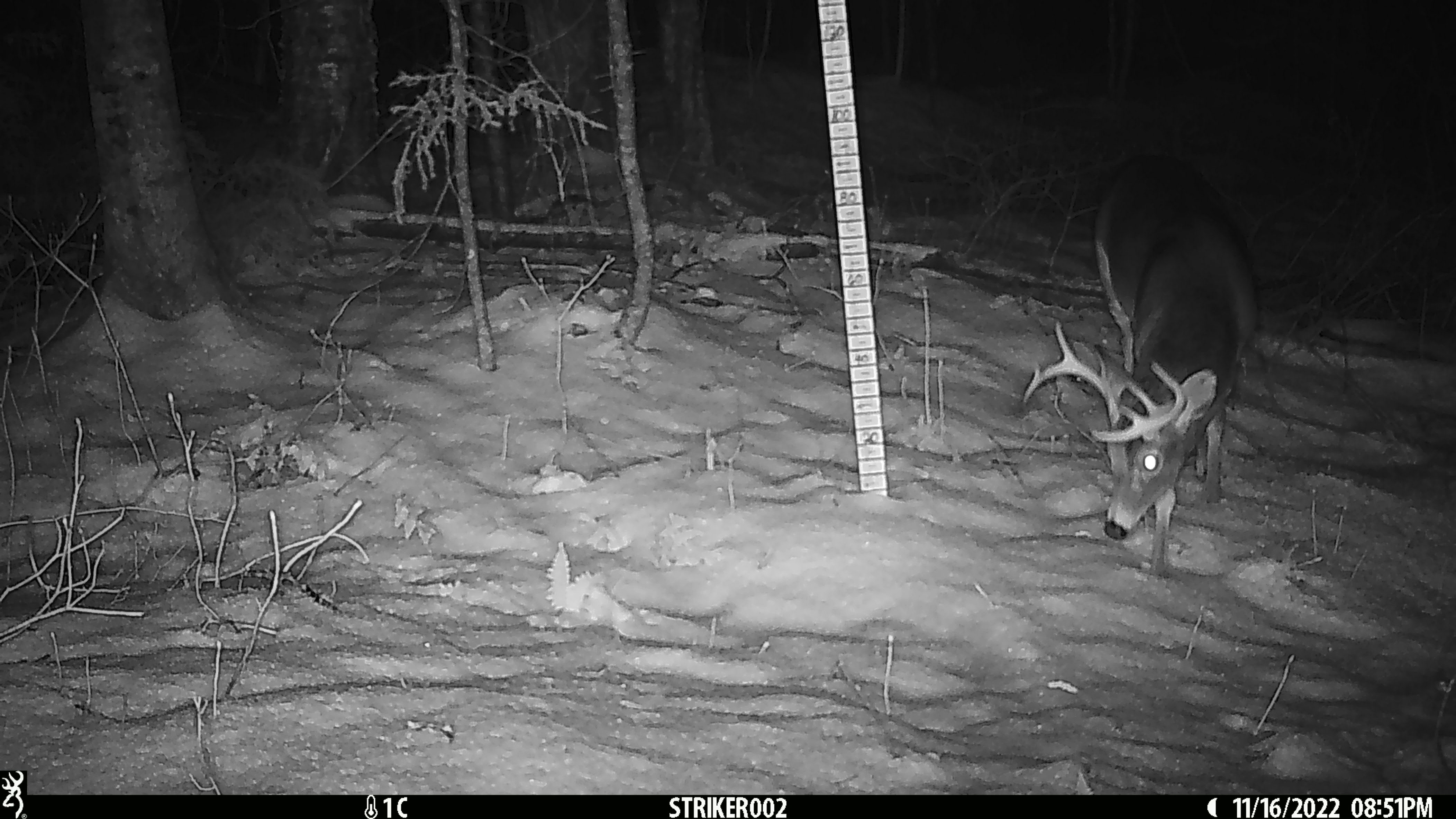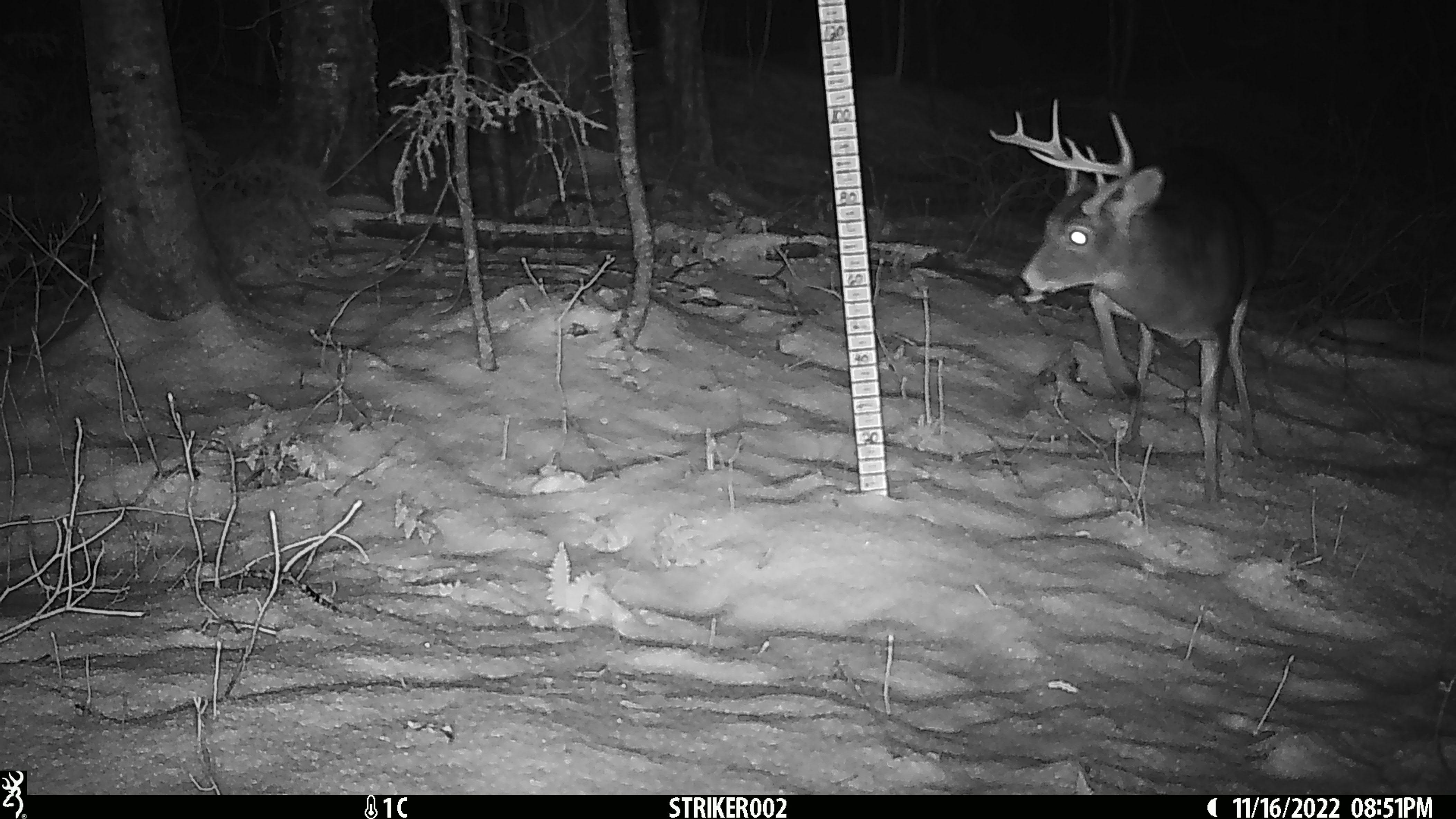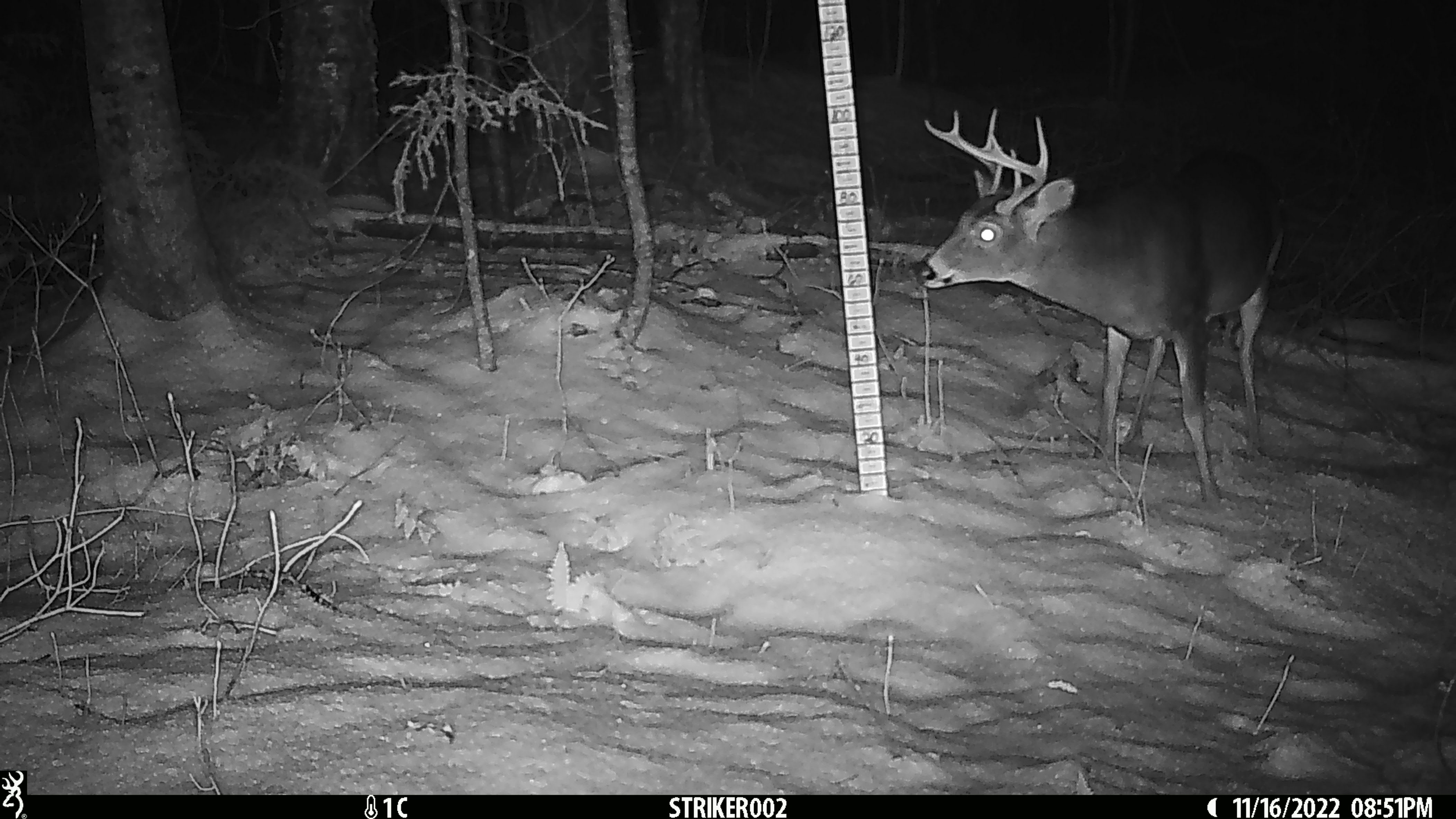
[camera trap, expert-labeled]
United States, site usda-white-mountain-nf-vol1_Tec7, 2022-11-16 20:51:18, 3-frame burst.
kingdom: Animalia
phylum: Chordata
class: Mammalia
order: Artiodactyla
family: Cervidae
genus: Odocoileus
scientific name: Odocoileus virginianus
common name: white-tailed deer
White-tailed deer (Odocoileus virginianus).